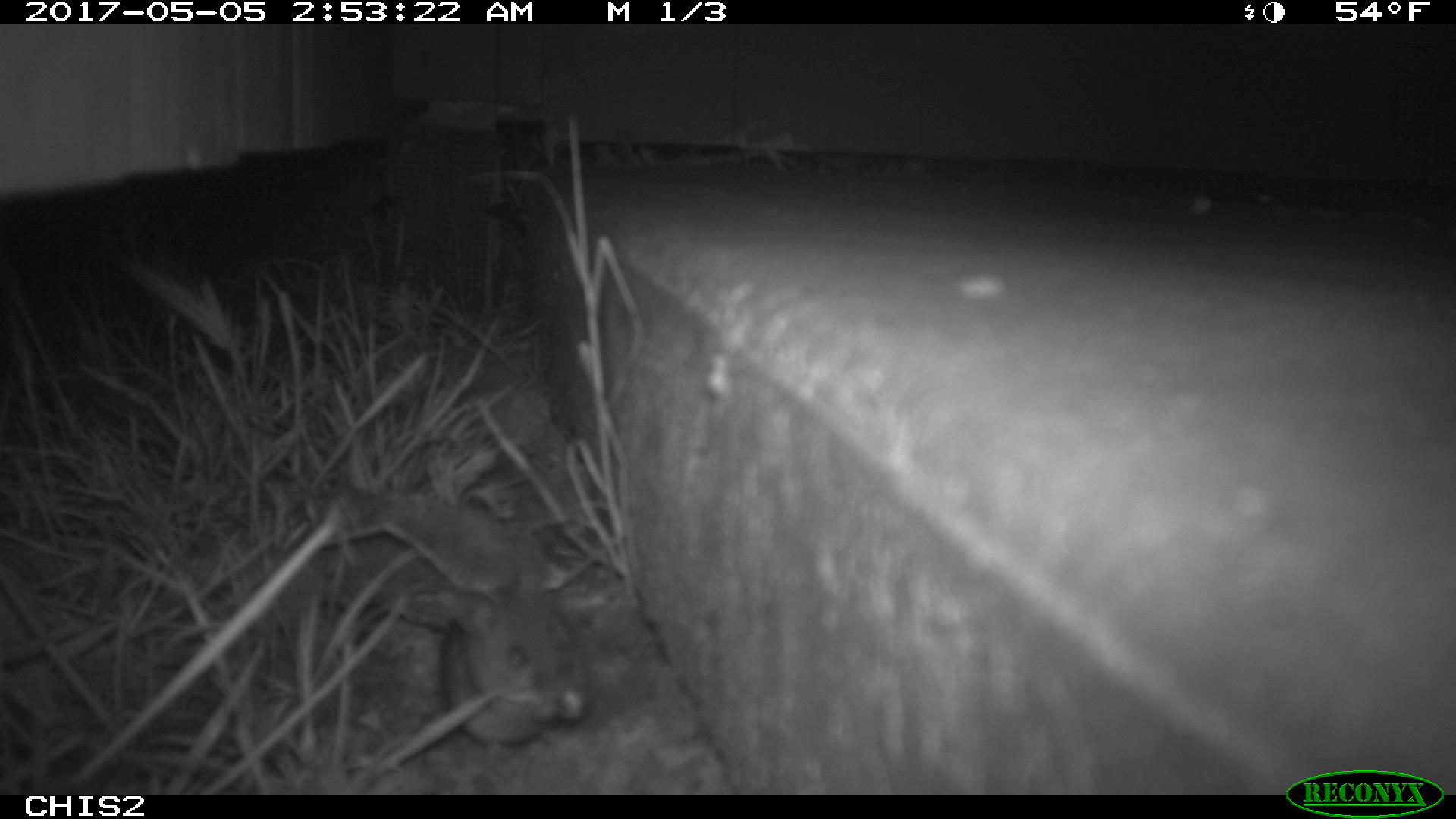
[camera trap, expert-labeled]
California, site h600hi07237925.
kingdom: Animalia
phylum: Chordata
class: Mammalia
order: Rodentia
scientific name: Rodentia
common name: rodent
Rodent (Rodentia).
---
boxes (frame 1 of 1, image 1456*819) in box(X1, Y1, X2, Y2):
rodent: box(435, 554, 591, 760)